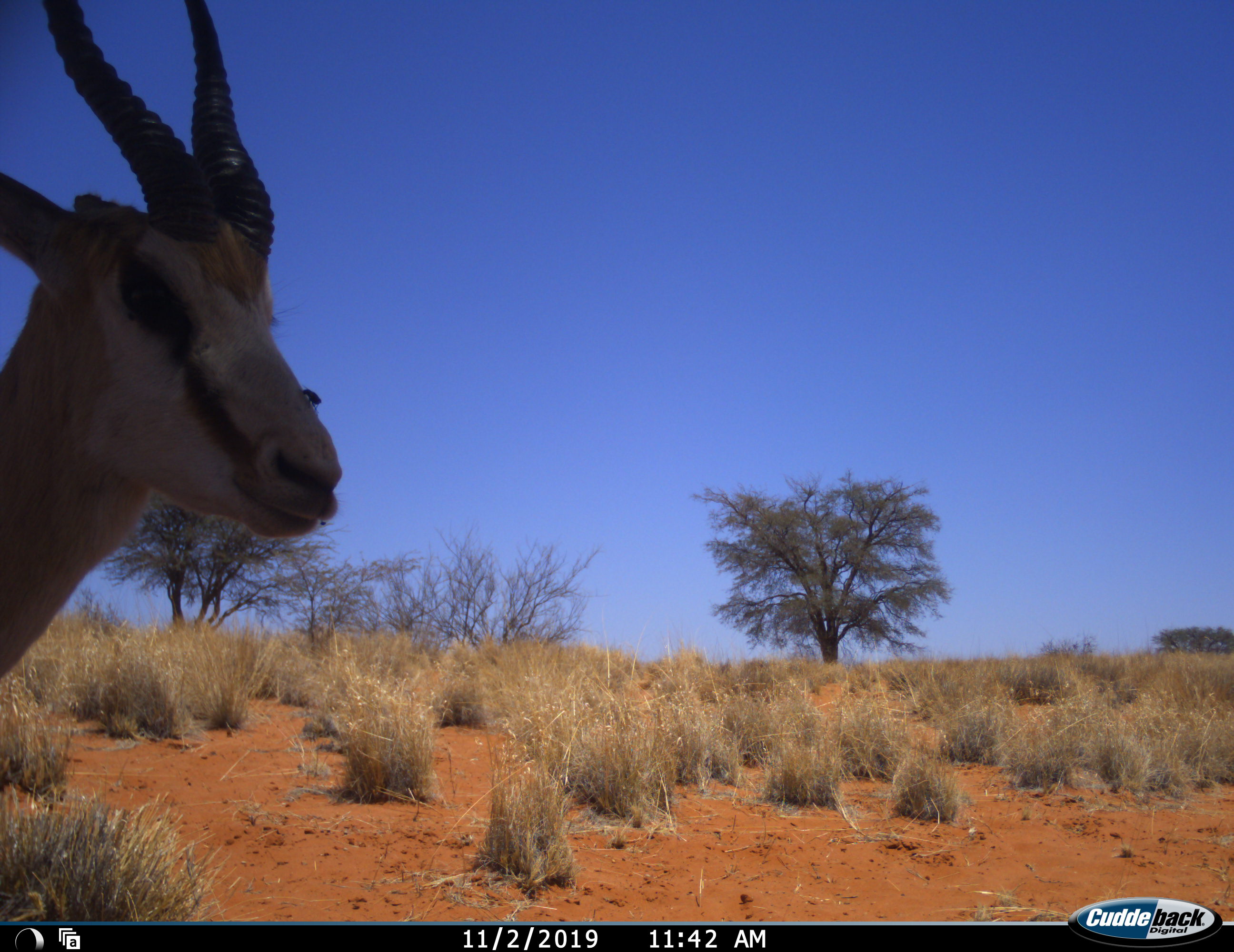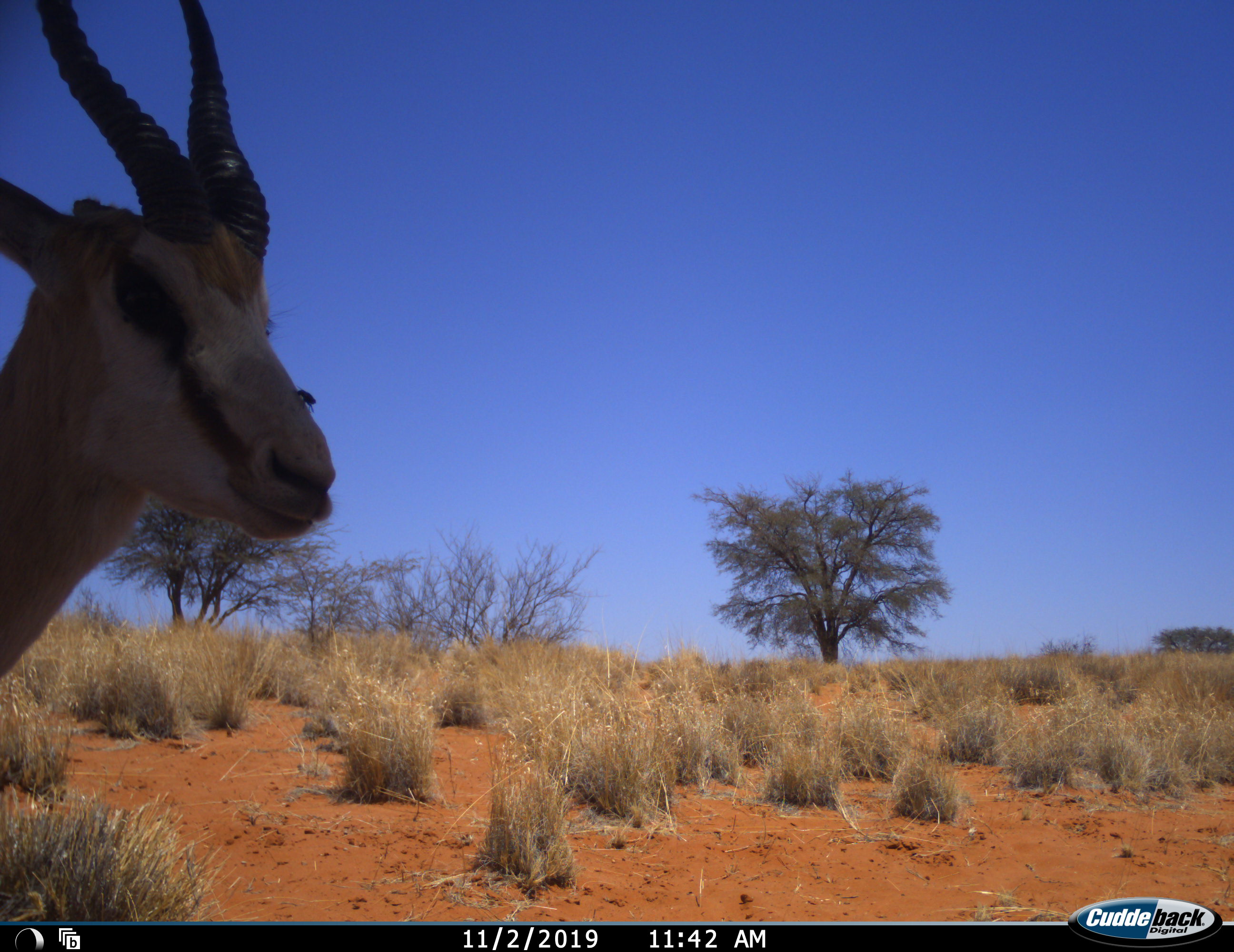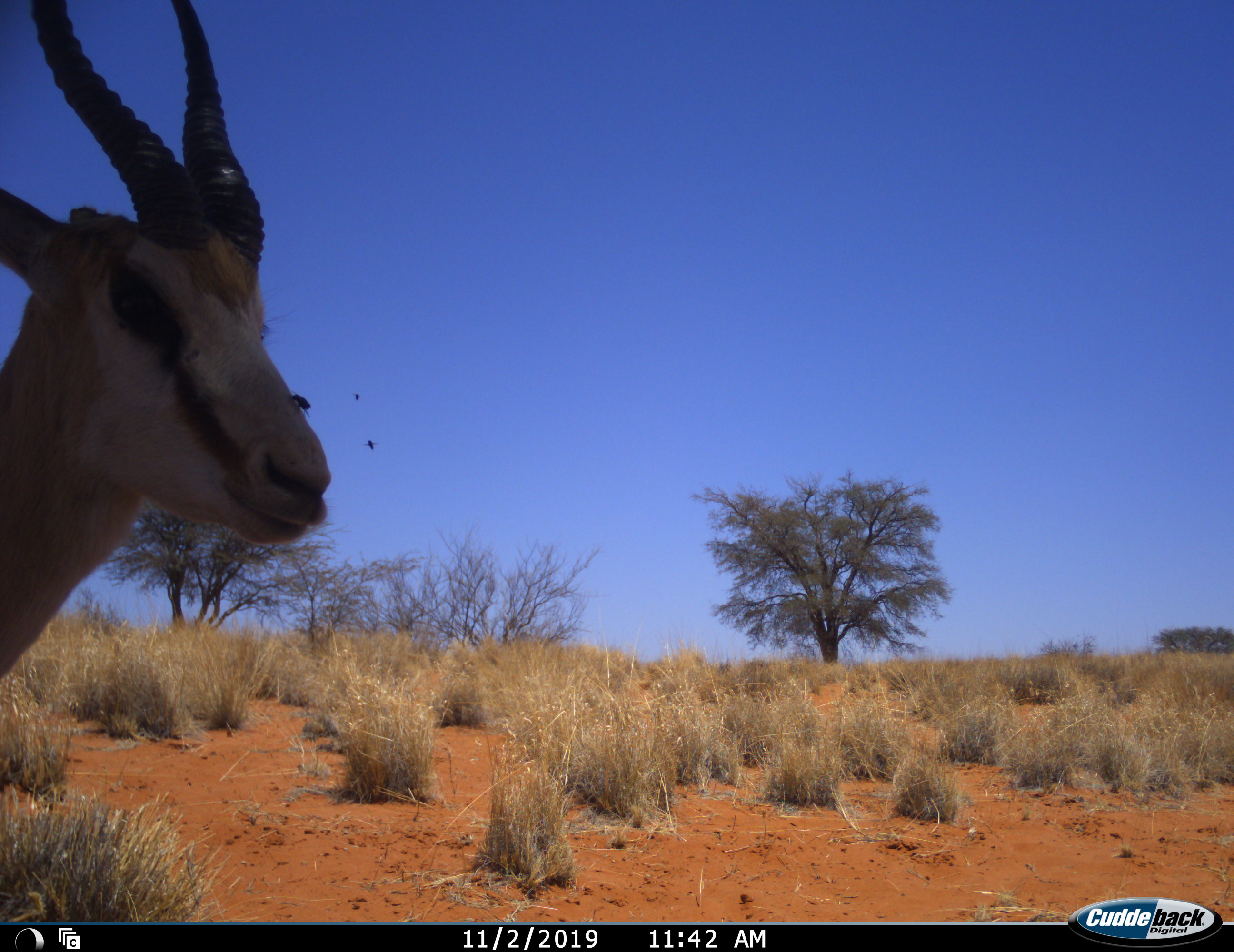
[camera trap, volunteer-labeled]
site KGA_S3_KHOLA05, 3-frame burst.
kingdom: Animalia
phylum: Chordata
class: Mammalia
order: Artiodactyla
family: Bovidae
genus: Antidorcas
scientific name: Antidorcas marsupialis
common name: springbok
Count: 1.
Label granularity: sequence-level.